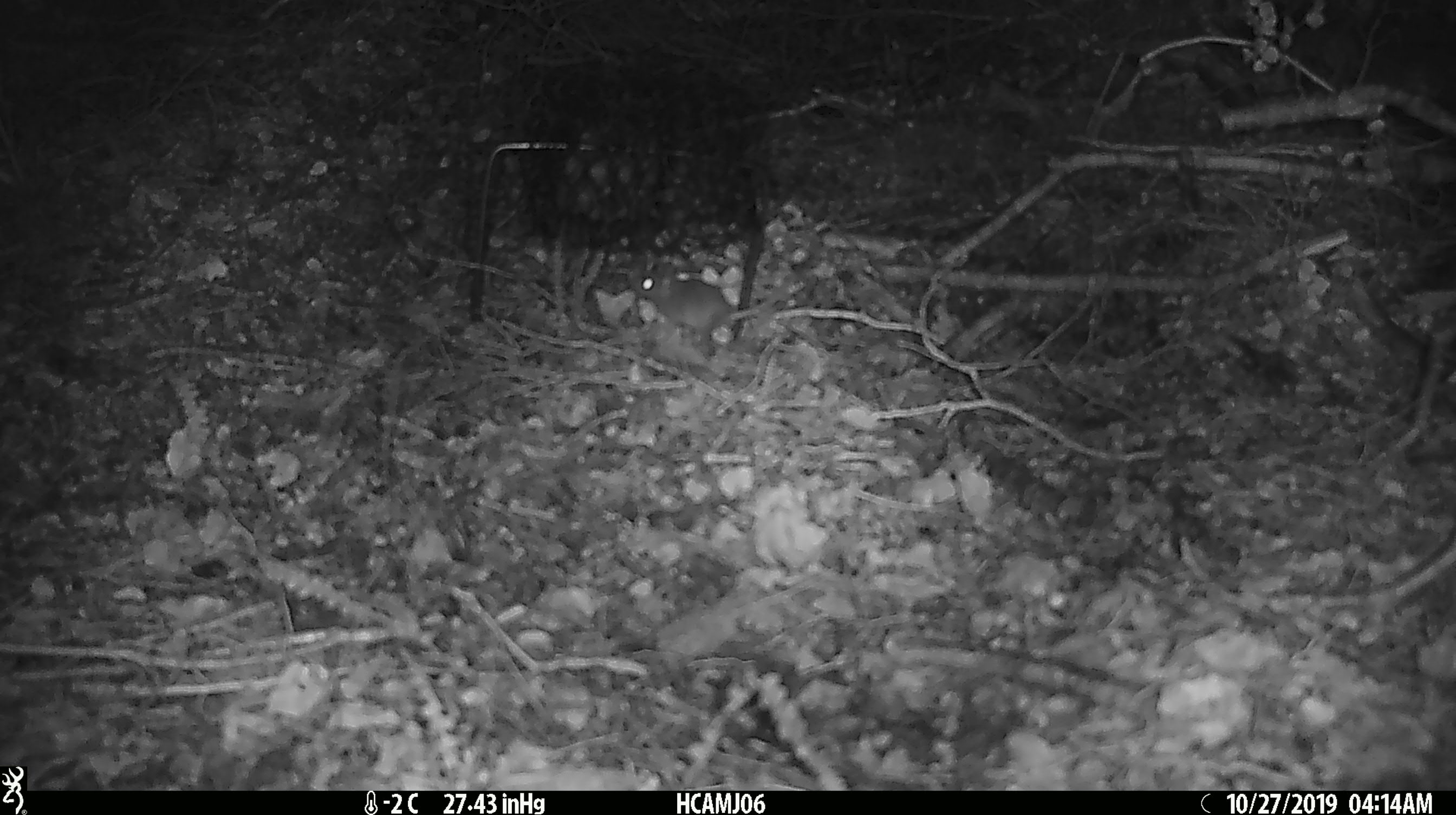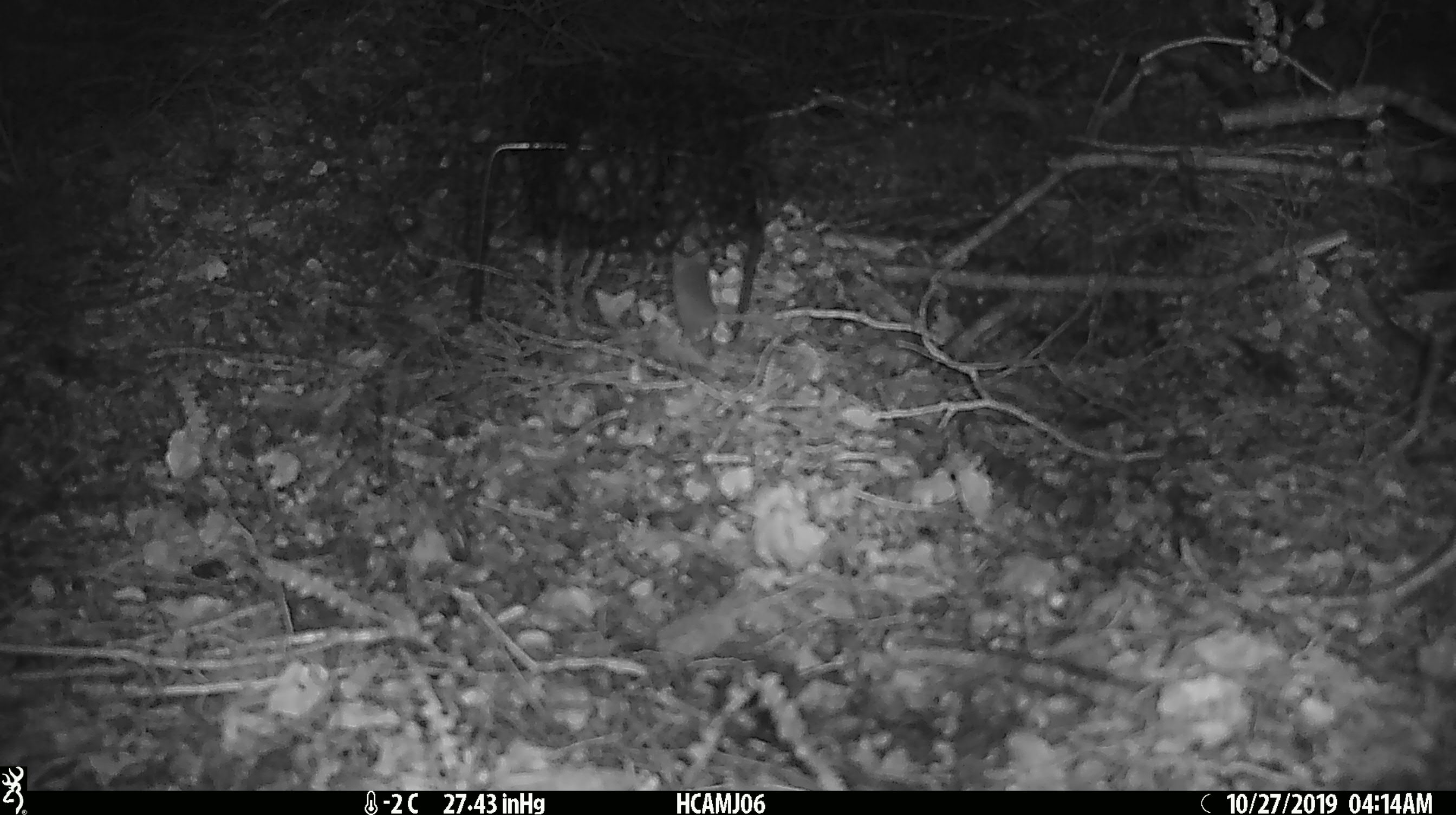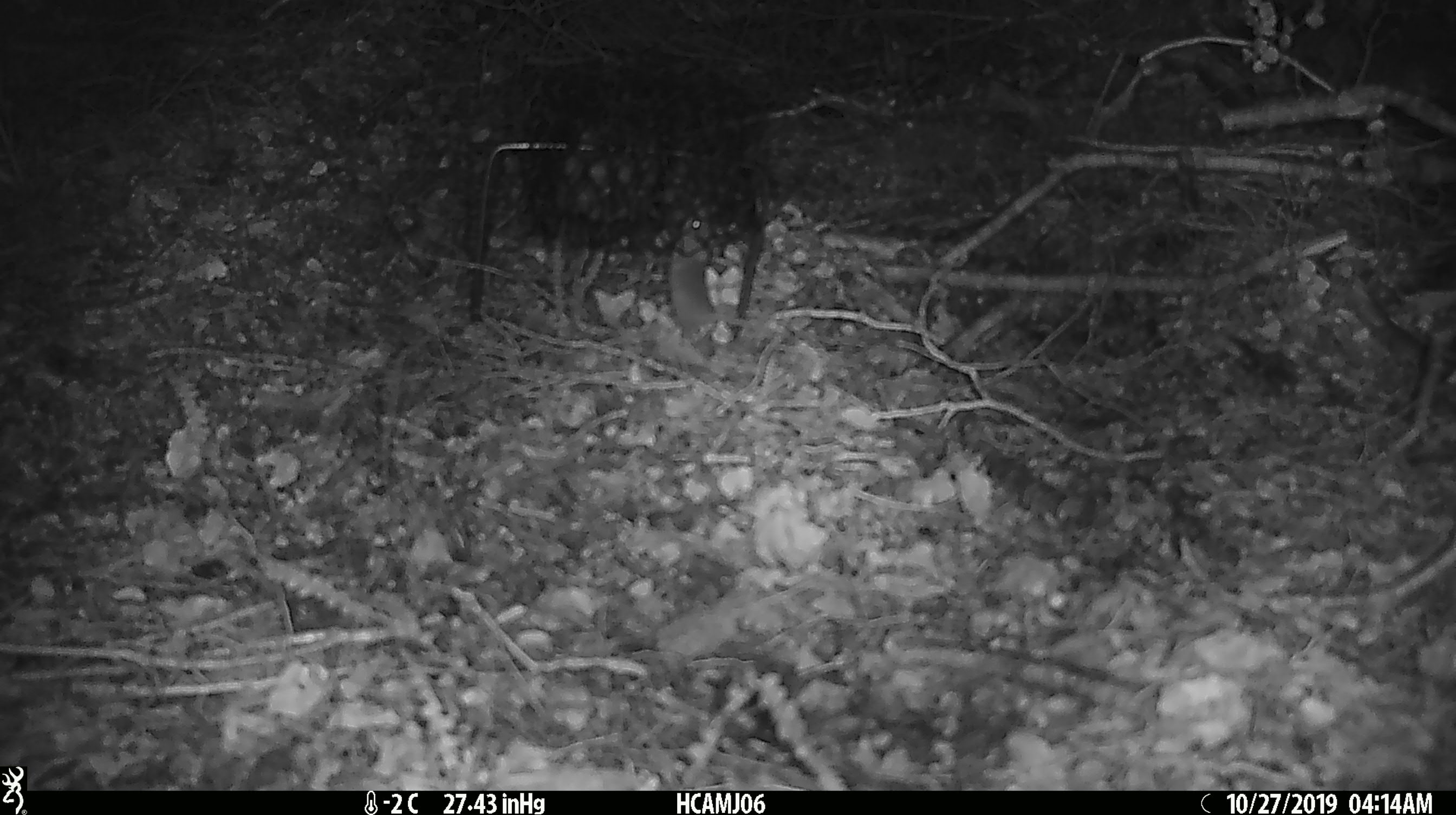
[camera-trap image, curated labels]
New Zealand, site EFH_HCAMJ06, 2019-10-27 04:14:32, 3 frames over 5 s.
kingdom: Animalia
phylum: Chordata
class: Mammalia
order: Rodentia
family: Muridae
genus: Mus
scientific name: Mus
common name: mouse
Mouse (Mus).